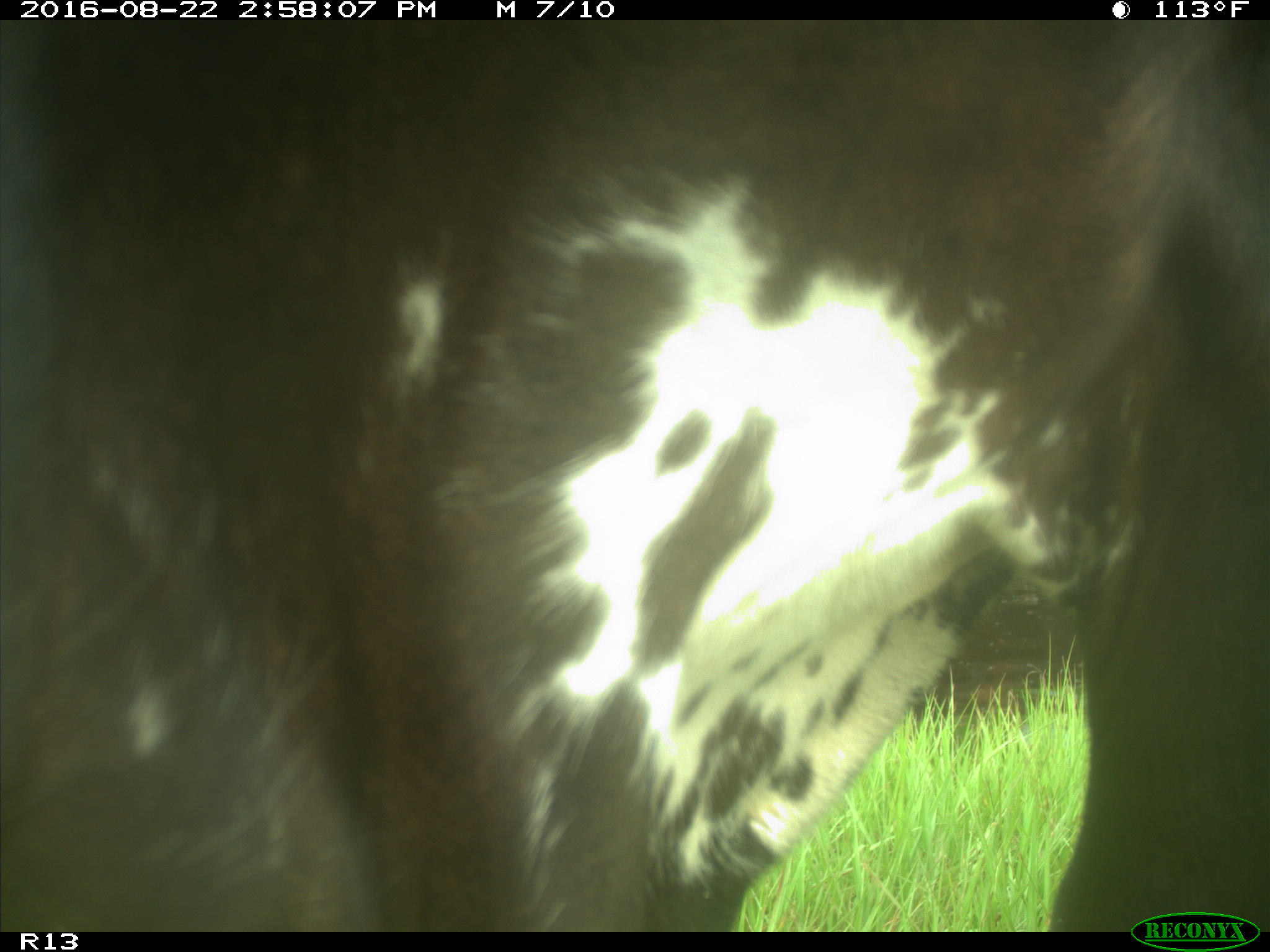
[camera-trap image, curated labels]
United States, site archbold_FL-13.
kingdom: Animalia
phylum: Chordata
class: Mammalia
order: Artiodactyla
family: Bovidae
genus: Bos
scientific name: Bos taurus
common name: domestic cow